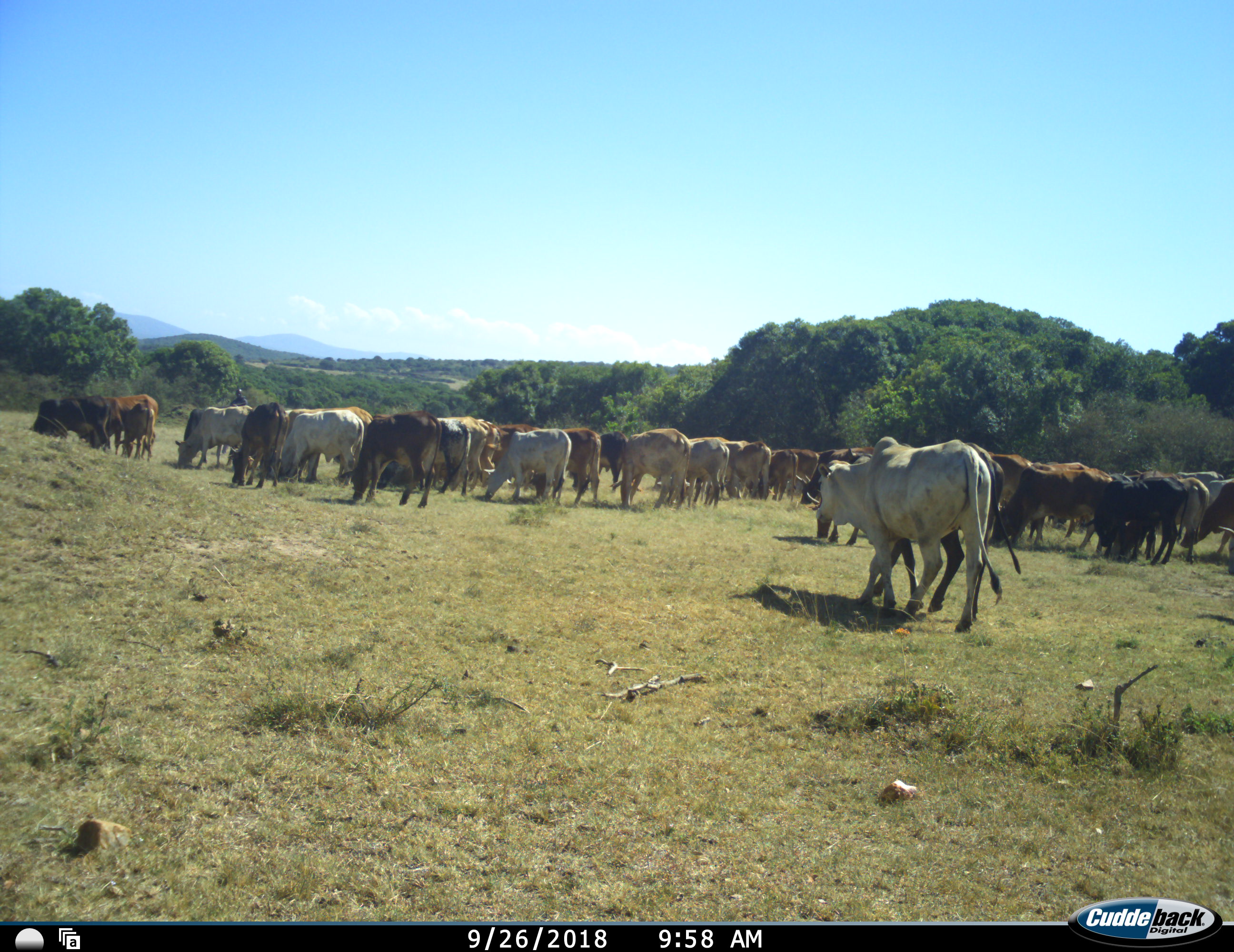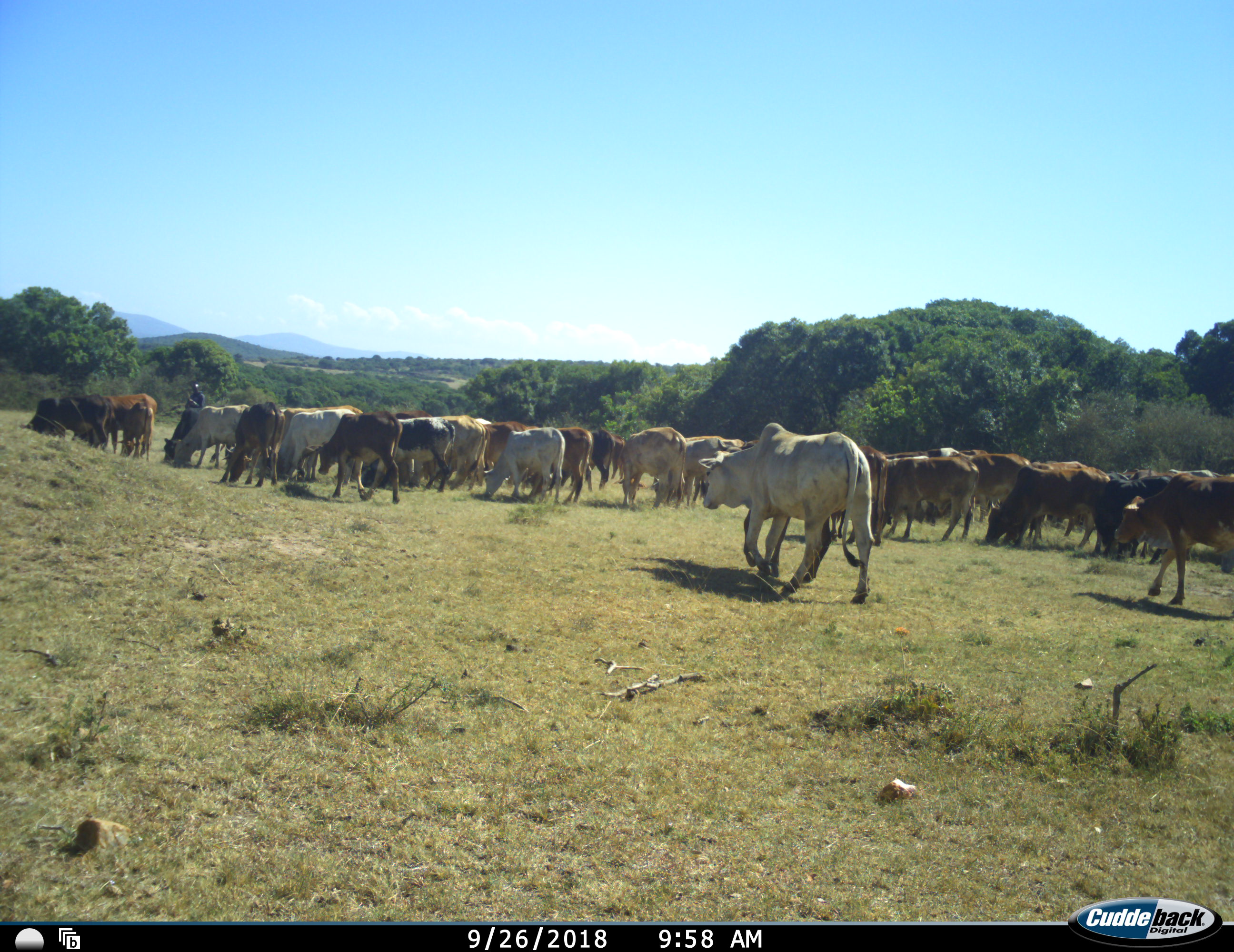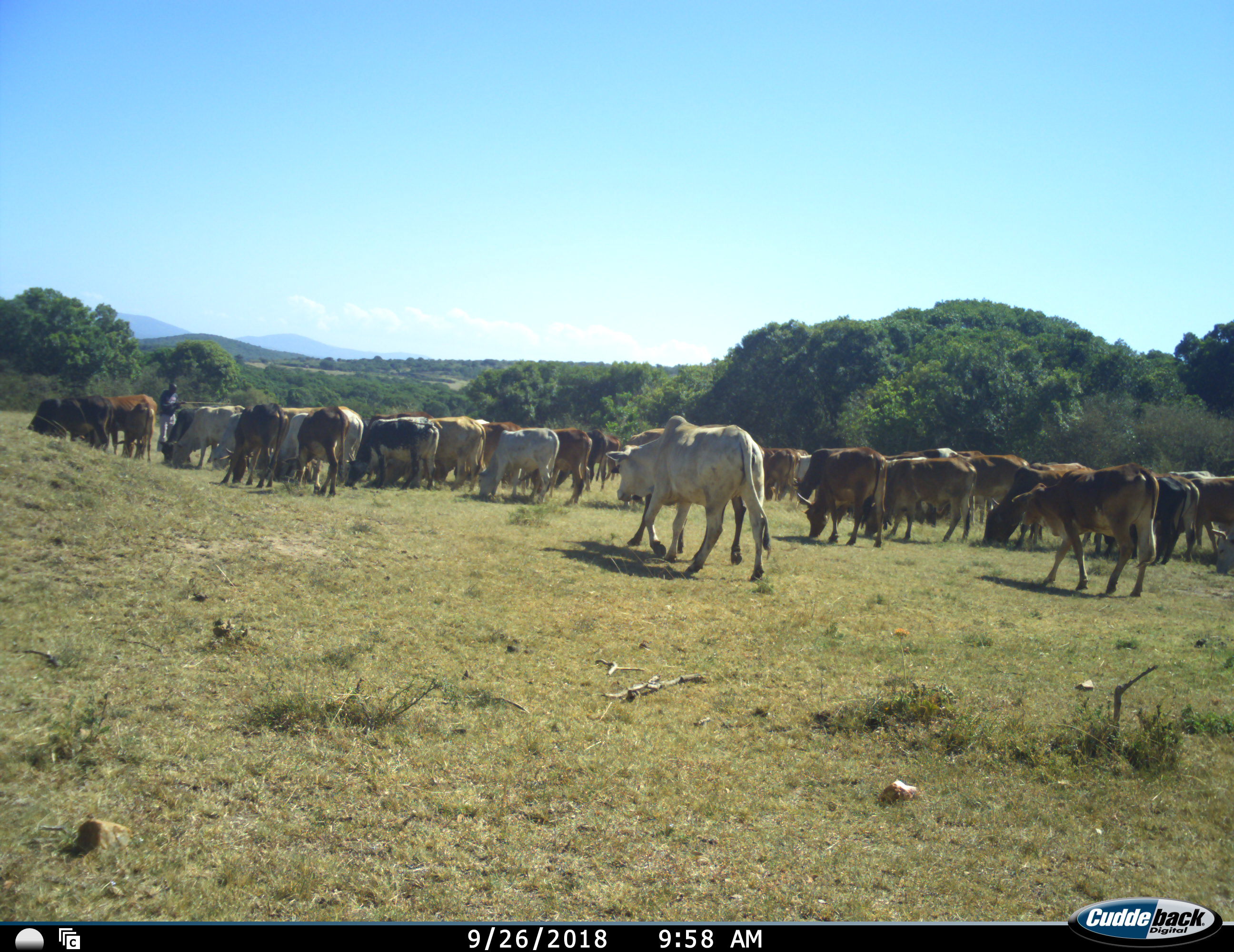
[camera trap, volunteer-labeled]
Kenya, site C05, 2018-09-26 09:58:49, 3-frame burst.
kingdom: Animalia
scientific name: Animalia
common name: animal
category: domesticanimal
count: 11-50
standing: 20%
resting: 0%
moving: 90%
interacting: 0%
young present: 0%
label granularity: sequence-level